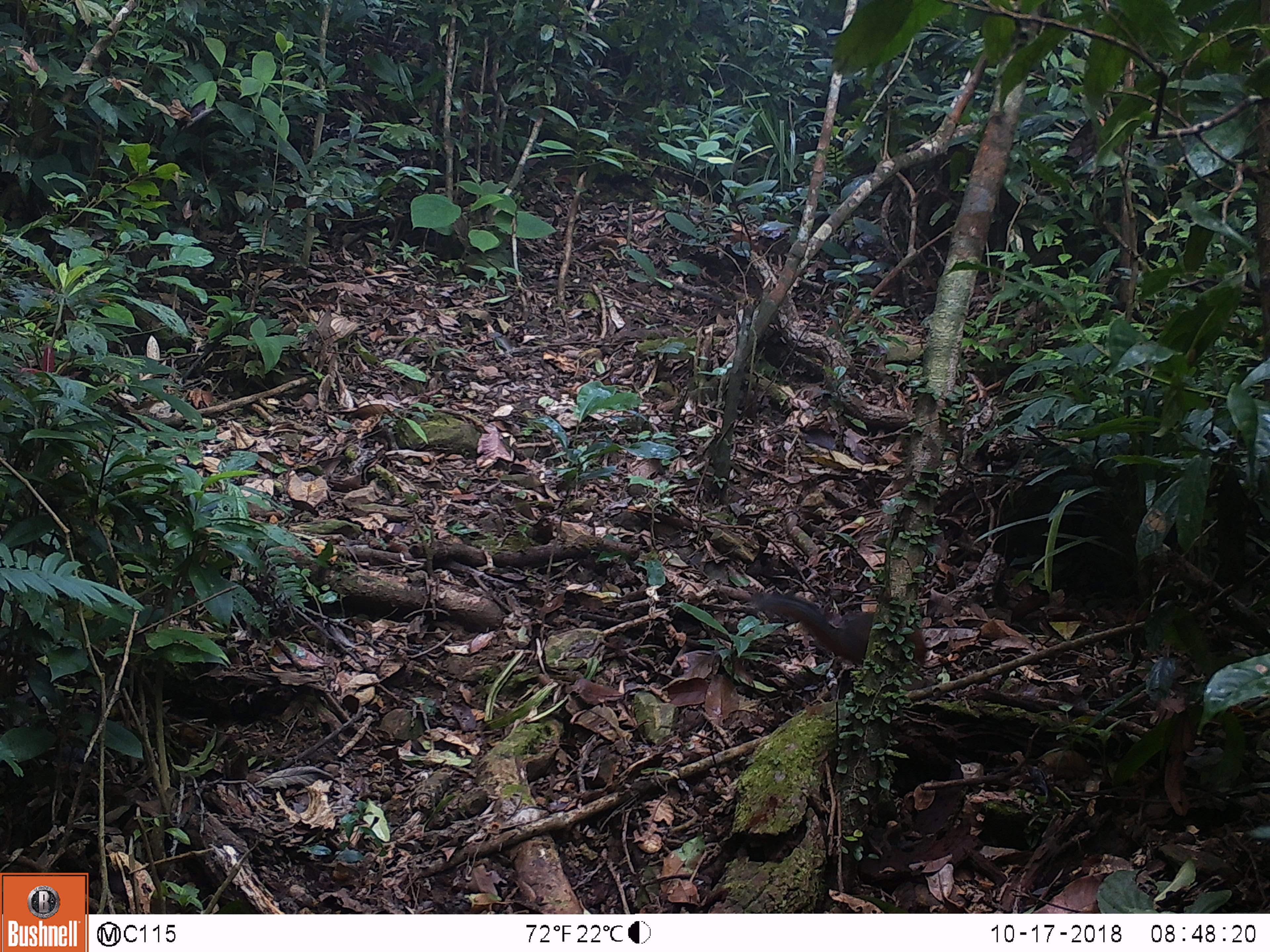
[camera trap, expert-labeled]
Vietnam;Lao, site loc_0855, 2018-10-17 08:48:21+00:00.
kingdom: Animalia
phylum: Chordata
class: Mammalia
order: Rodentia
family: Sciuridae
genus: Dremomys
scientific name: Dremomys rufigenis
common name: red-cheeked squirrel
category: red cheeked squirrel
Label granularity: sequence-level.